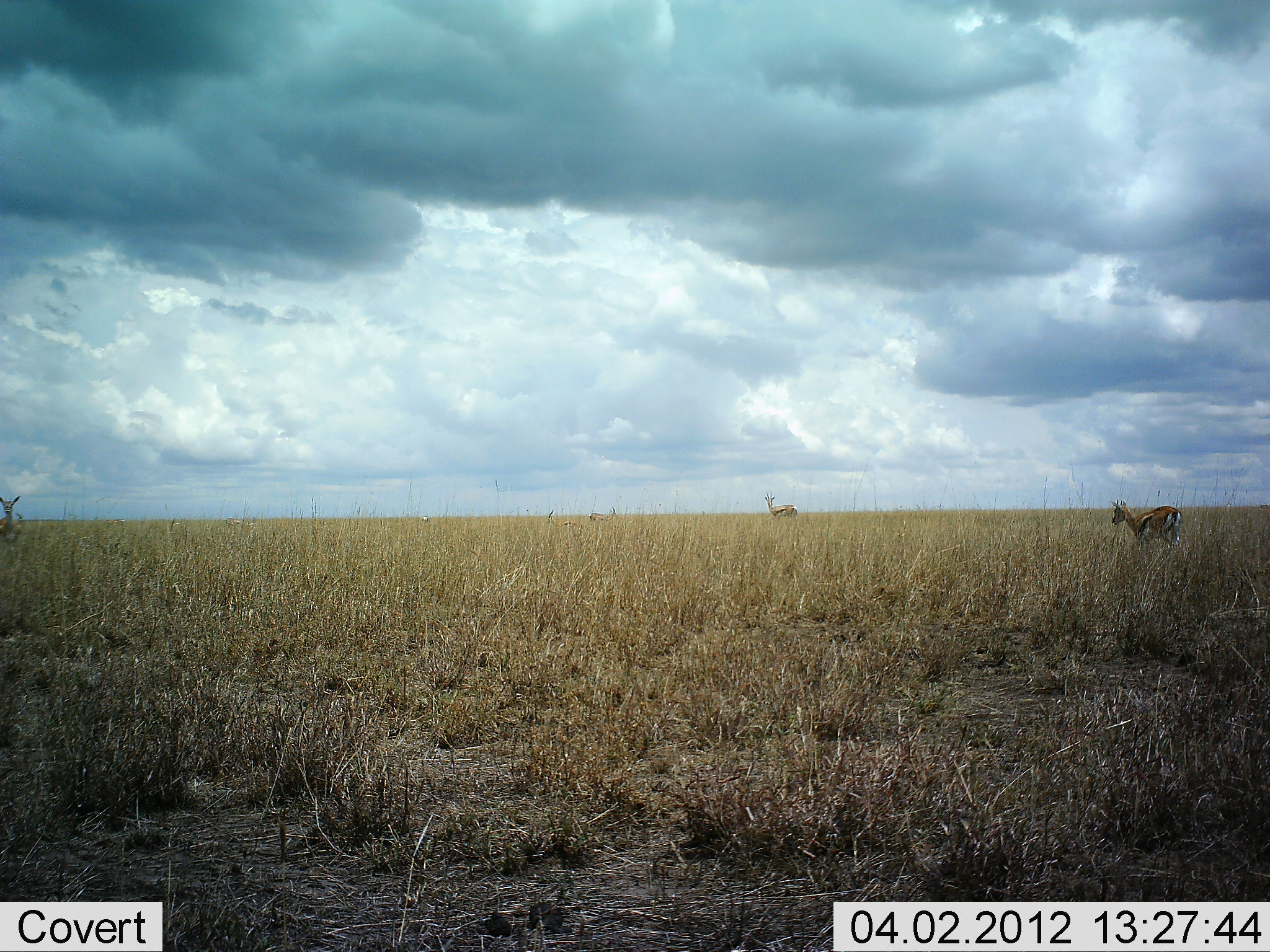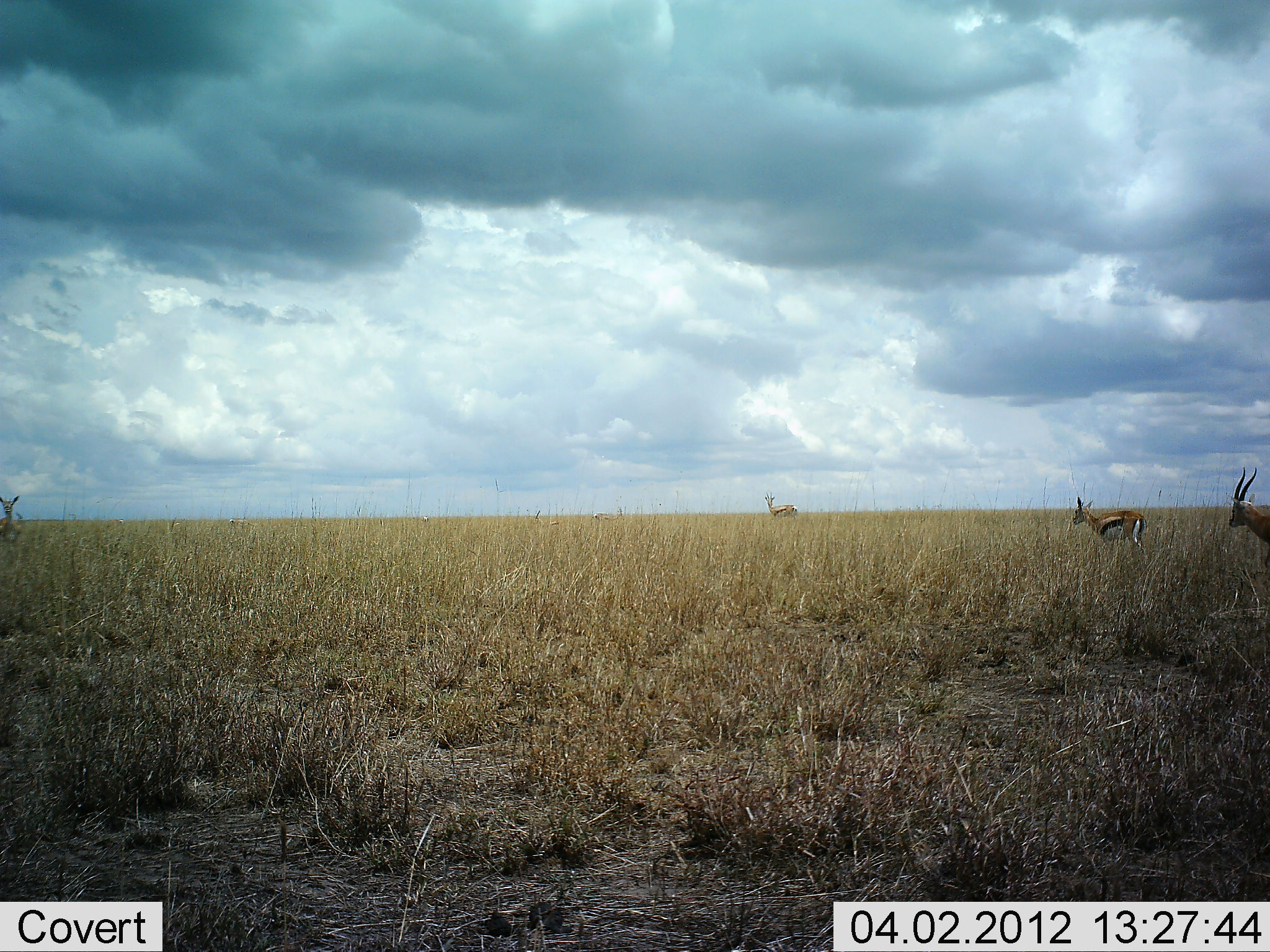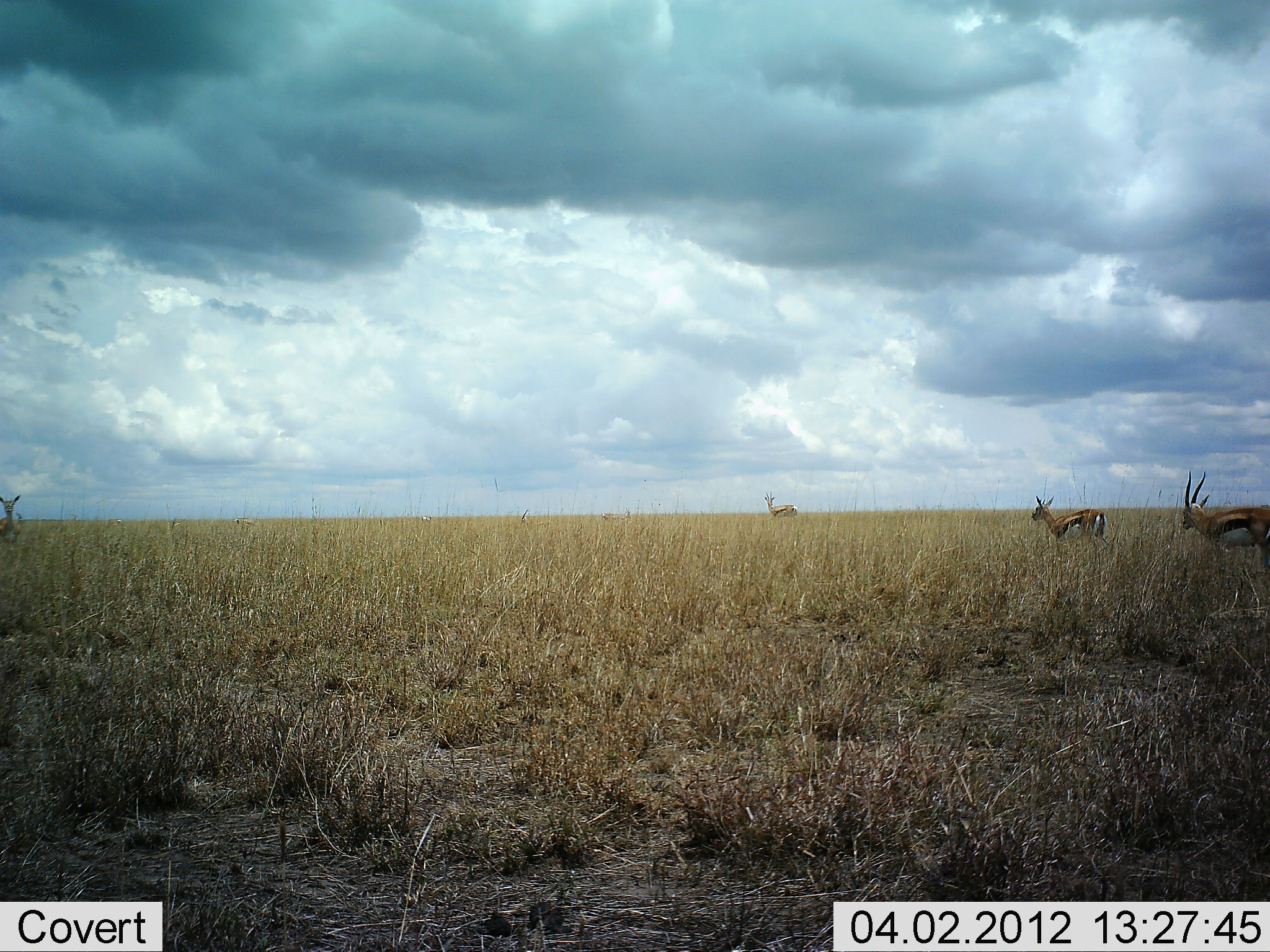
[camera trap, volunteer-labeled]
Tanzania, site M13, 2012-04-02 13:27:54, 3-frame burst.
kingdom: Animalia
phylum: Chordata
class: Mammalia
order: Artiodactyla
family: Bovidae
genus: Eudorcas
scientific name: Eudorcas thomsonii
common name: thomson's gazelle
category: gazellethomsons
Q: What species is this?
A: Gazellethomsons (thomson's gazelle) (Eudorcas thomsonii).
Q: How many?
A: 4.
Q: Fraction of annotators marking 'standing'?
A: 58%.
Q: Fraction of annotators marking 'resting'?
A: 0%.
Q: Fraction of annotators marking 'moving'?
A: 100%.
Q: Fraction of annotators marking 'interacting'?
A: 0%.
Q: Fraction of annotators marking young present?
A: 0%.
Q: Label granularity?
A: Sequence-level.